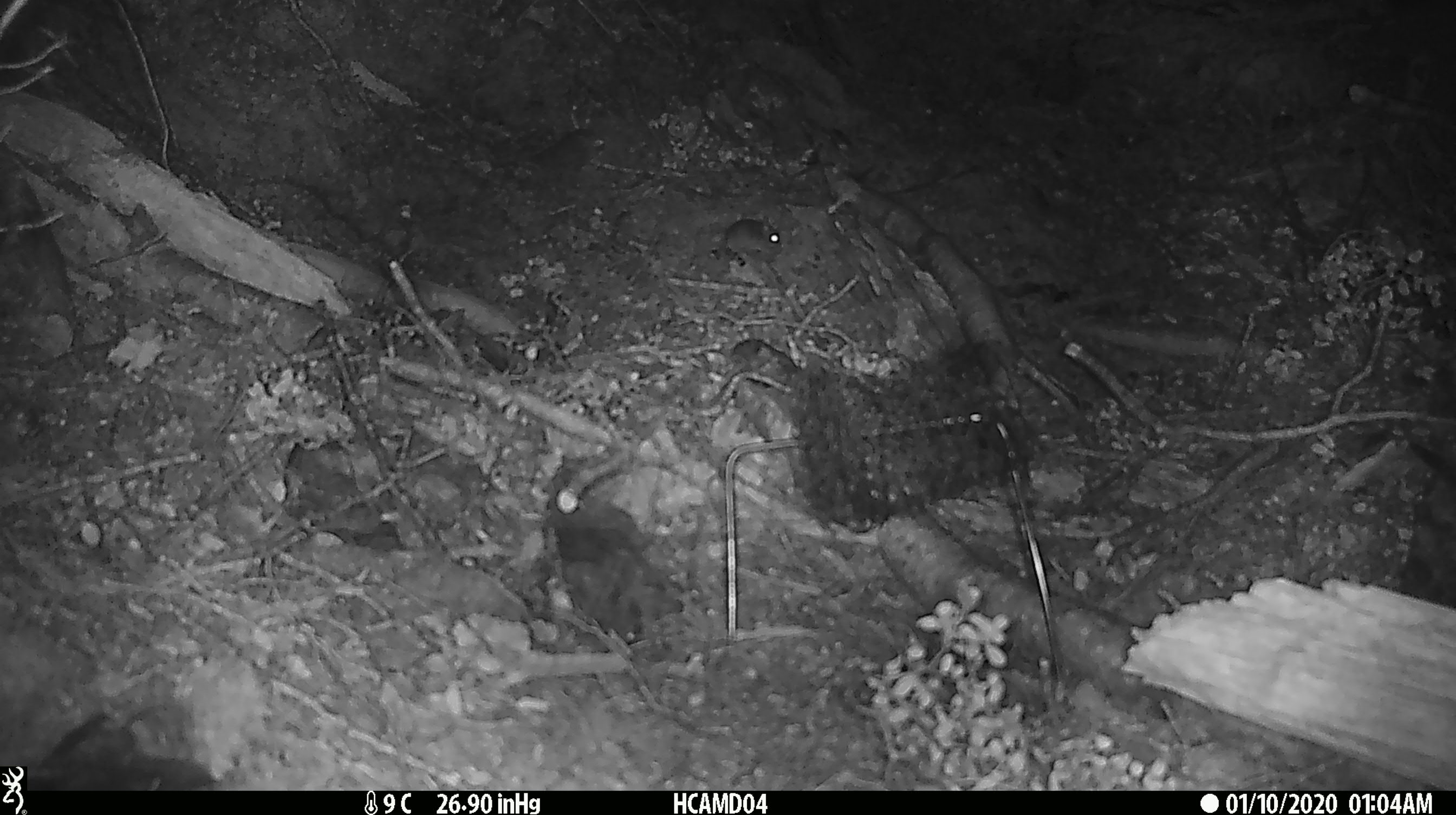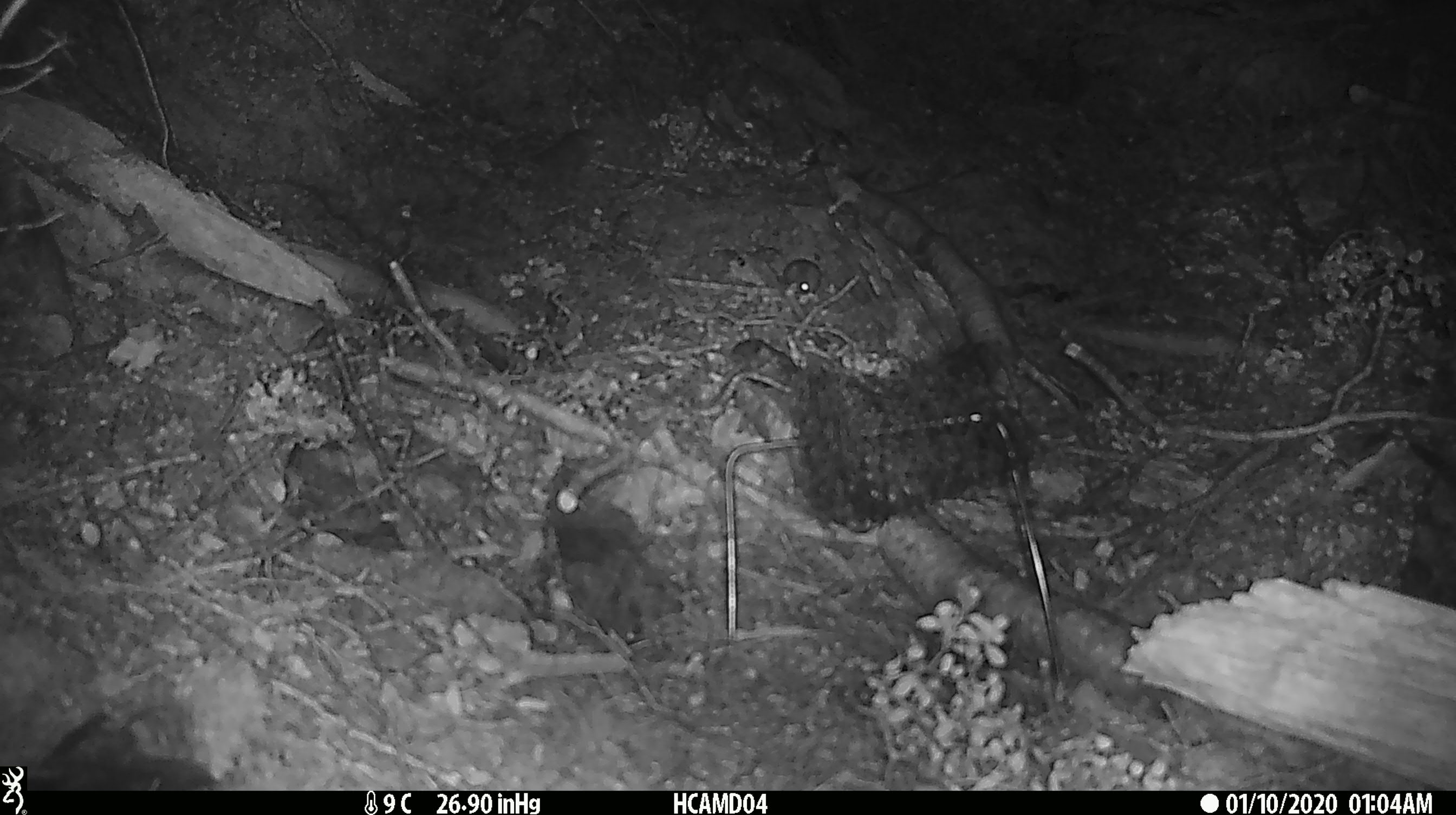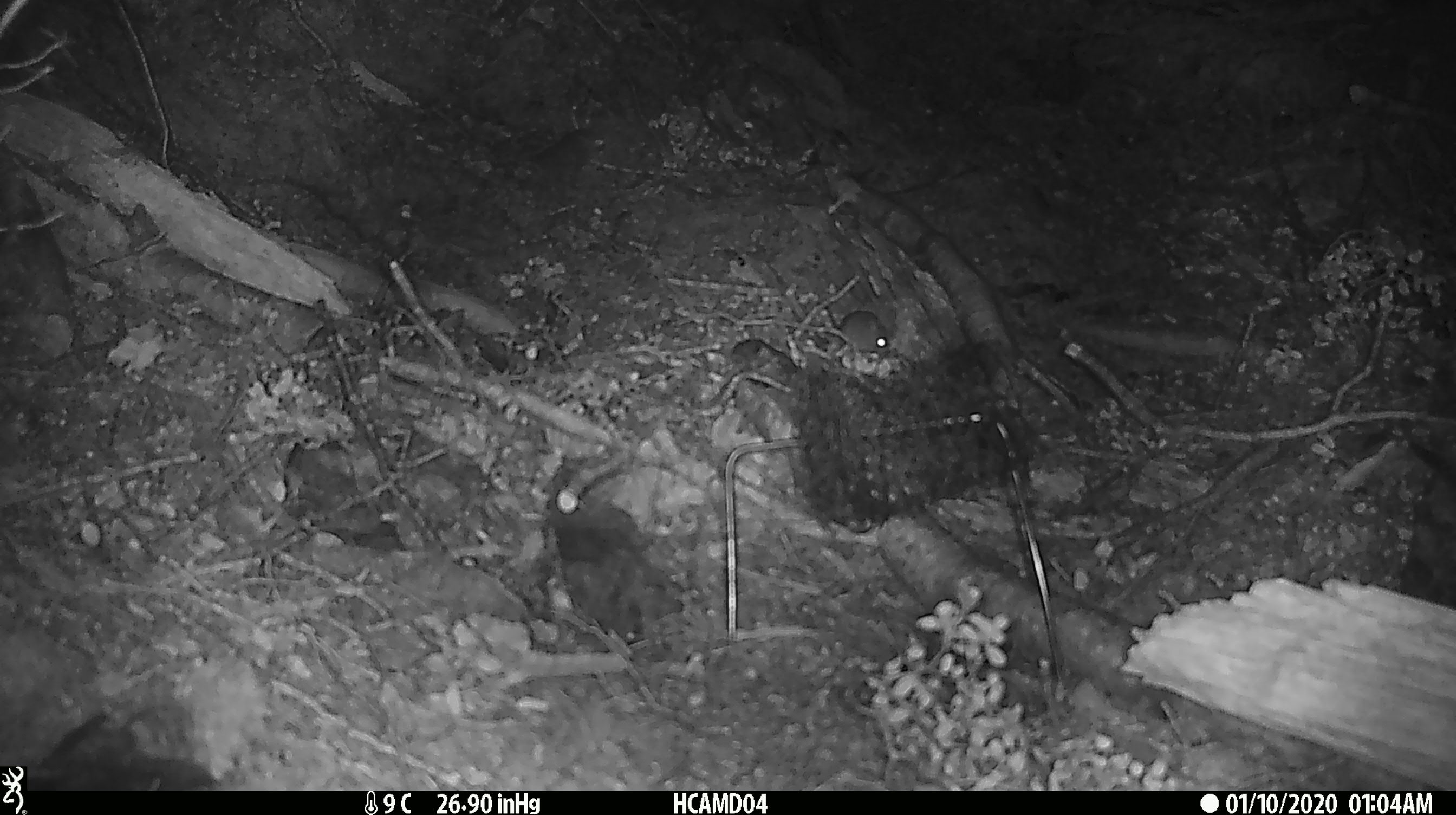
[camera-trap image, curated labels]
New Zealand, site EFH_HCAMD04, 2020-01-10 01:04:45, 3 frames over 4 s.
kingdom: Animalia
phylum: Chordata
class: Mammalia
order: Rodentia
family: Muridae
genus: Mus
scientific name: Mus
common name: mouse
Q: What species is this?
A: Mouse (Mus).